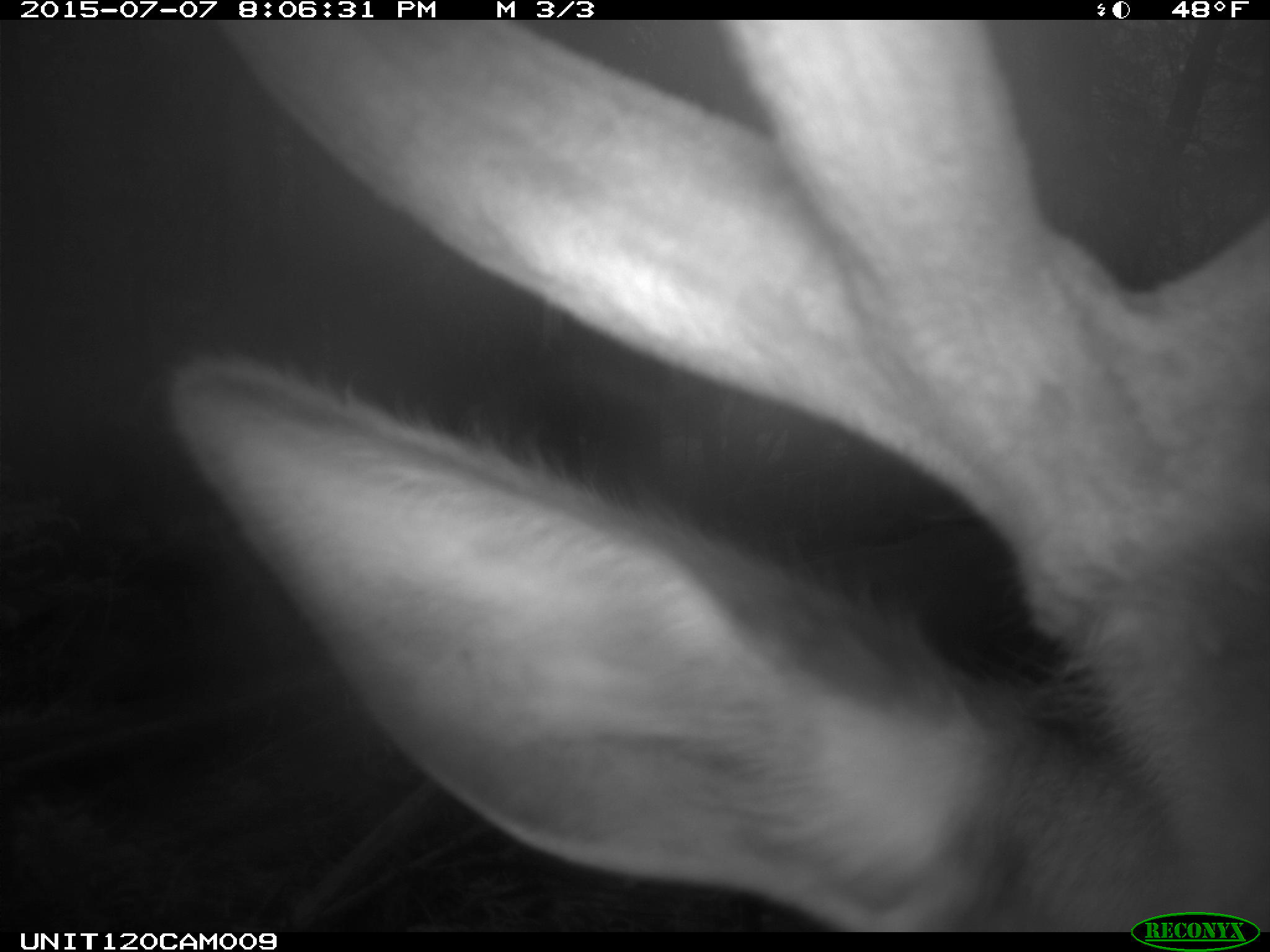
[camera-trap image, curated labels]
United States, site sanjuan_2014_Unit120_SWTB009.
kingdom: Animalia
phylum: Chordata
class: Mammalia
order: Artiodactyla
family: Cervidae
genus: Cervus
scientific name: Cervus elaphus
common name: red deer